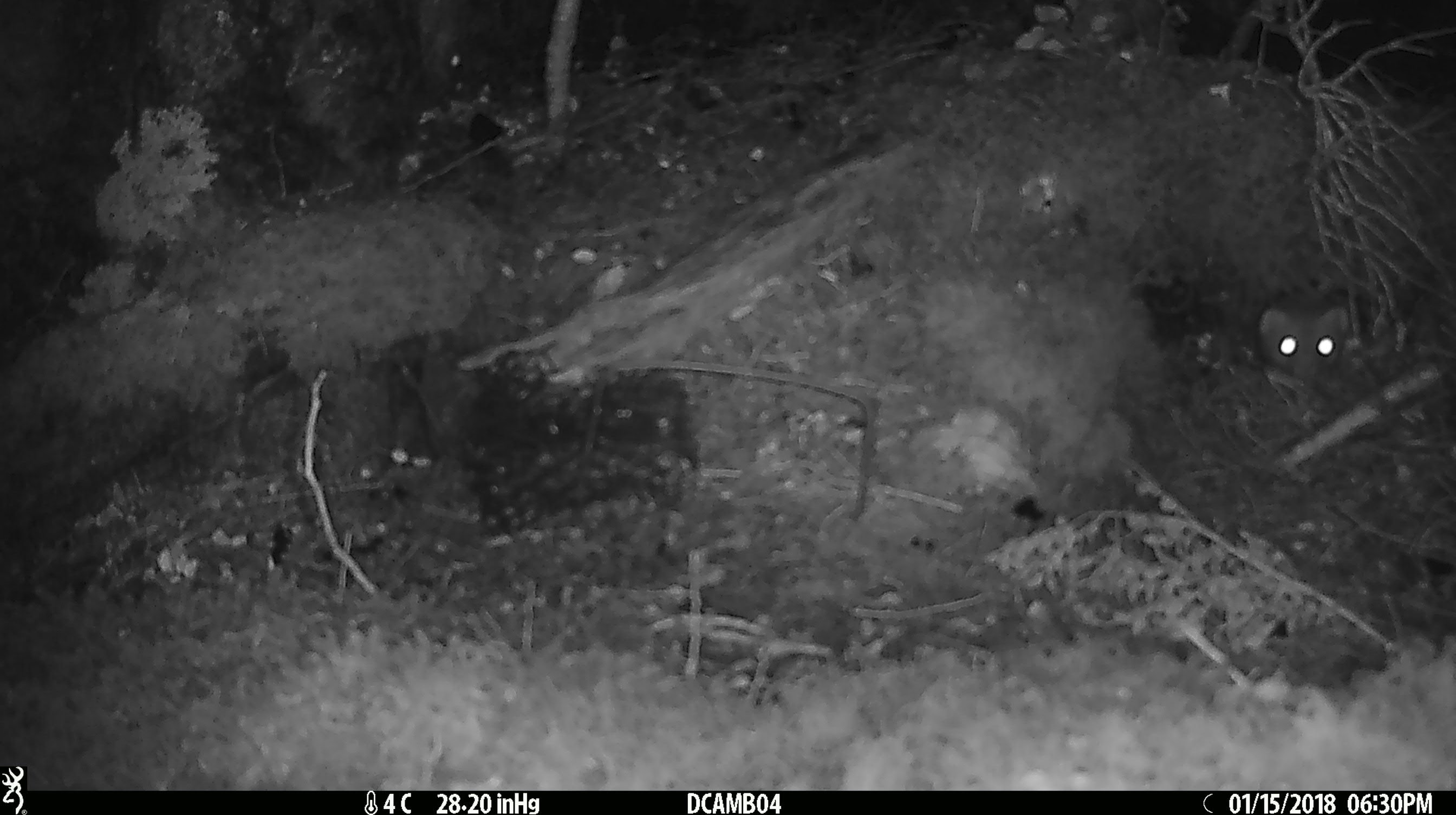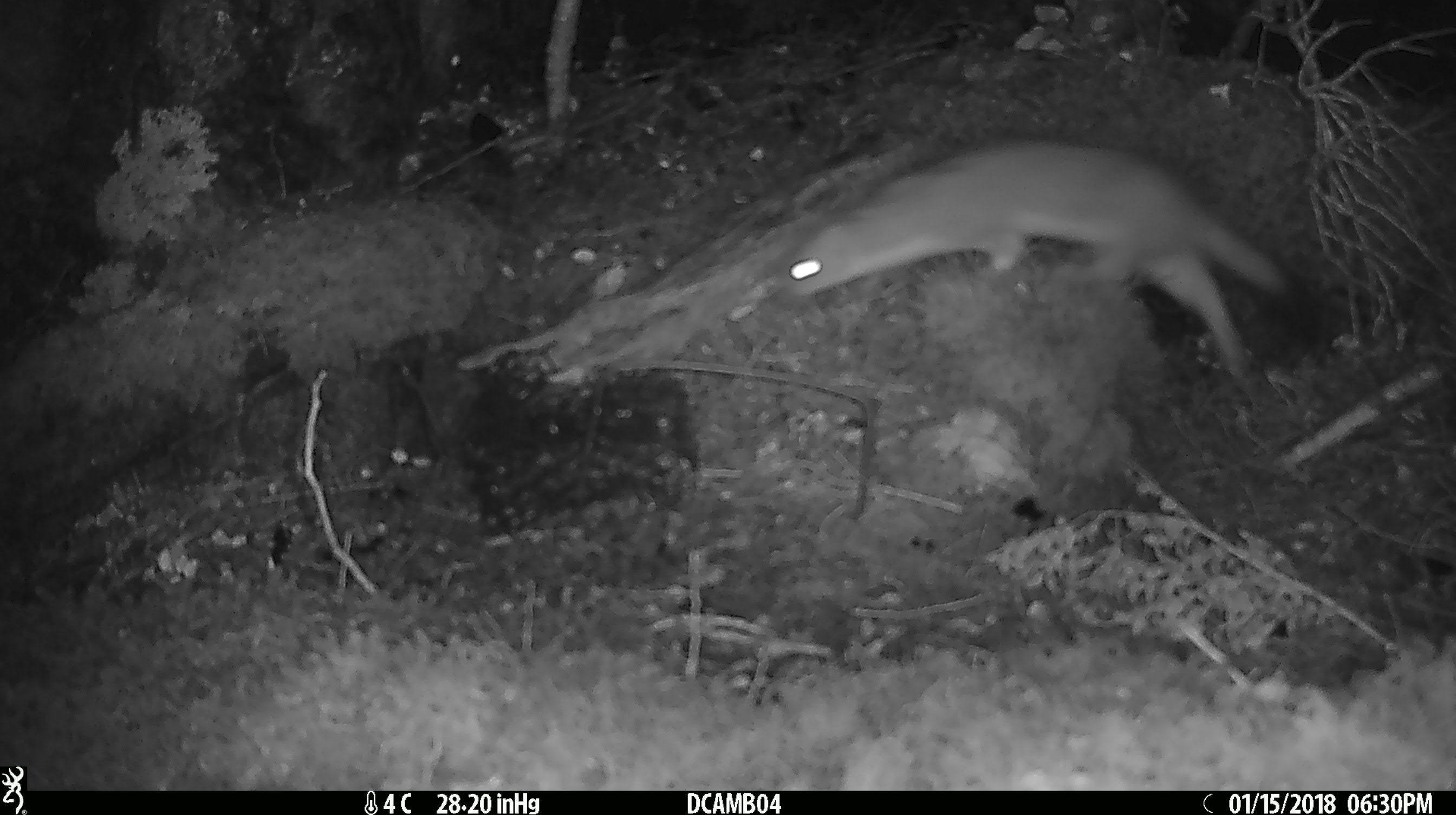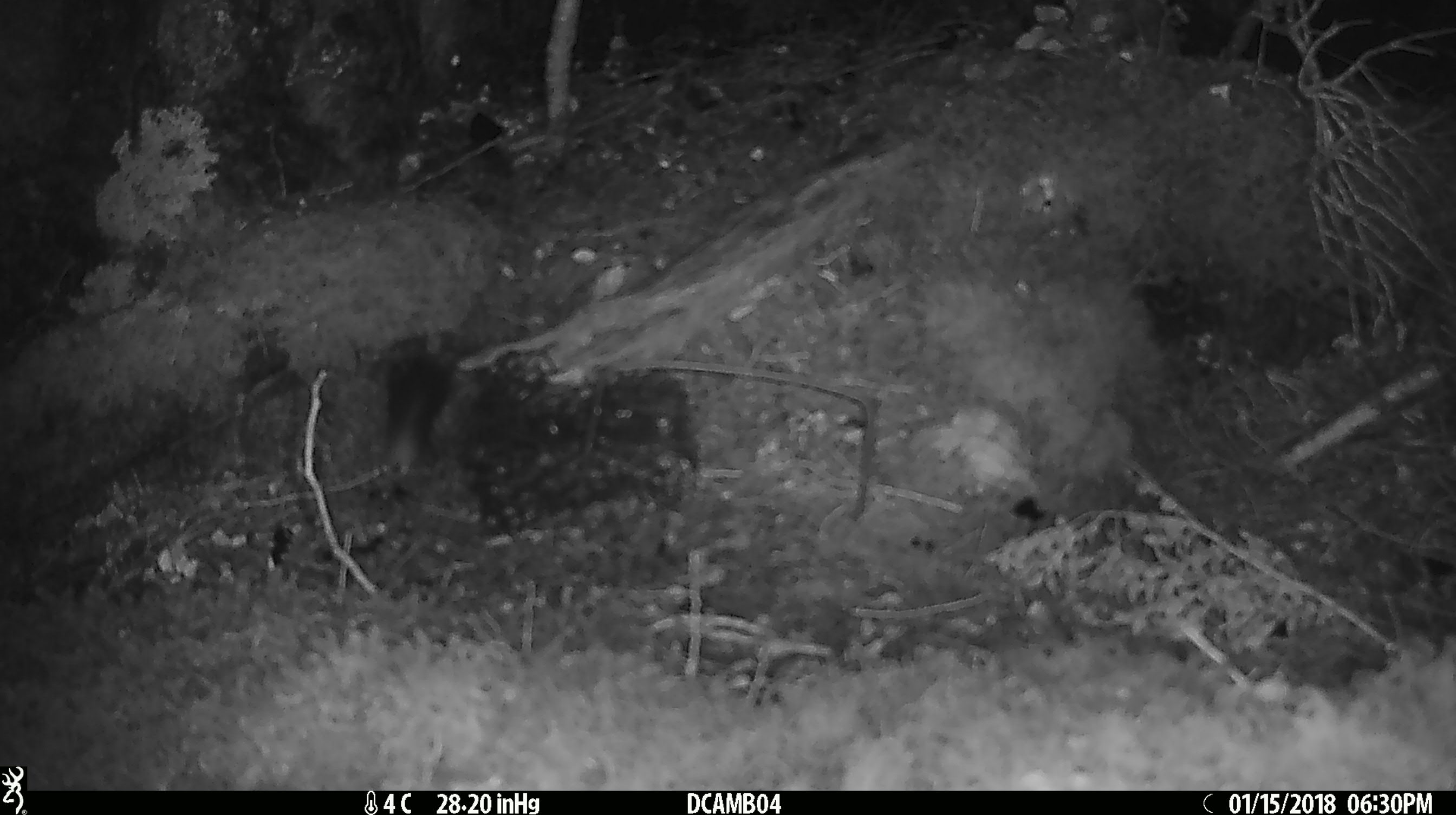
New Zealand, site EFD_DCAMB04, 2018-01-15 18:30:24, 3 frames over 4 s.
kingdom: Animalia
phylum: Chordata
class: Mammalia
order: Carnivora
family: Mustelidae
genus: Mustela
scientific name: Mustela erminea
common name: stoat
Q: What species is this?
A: Stoat (Mustela erminea).